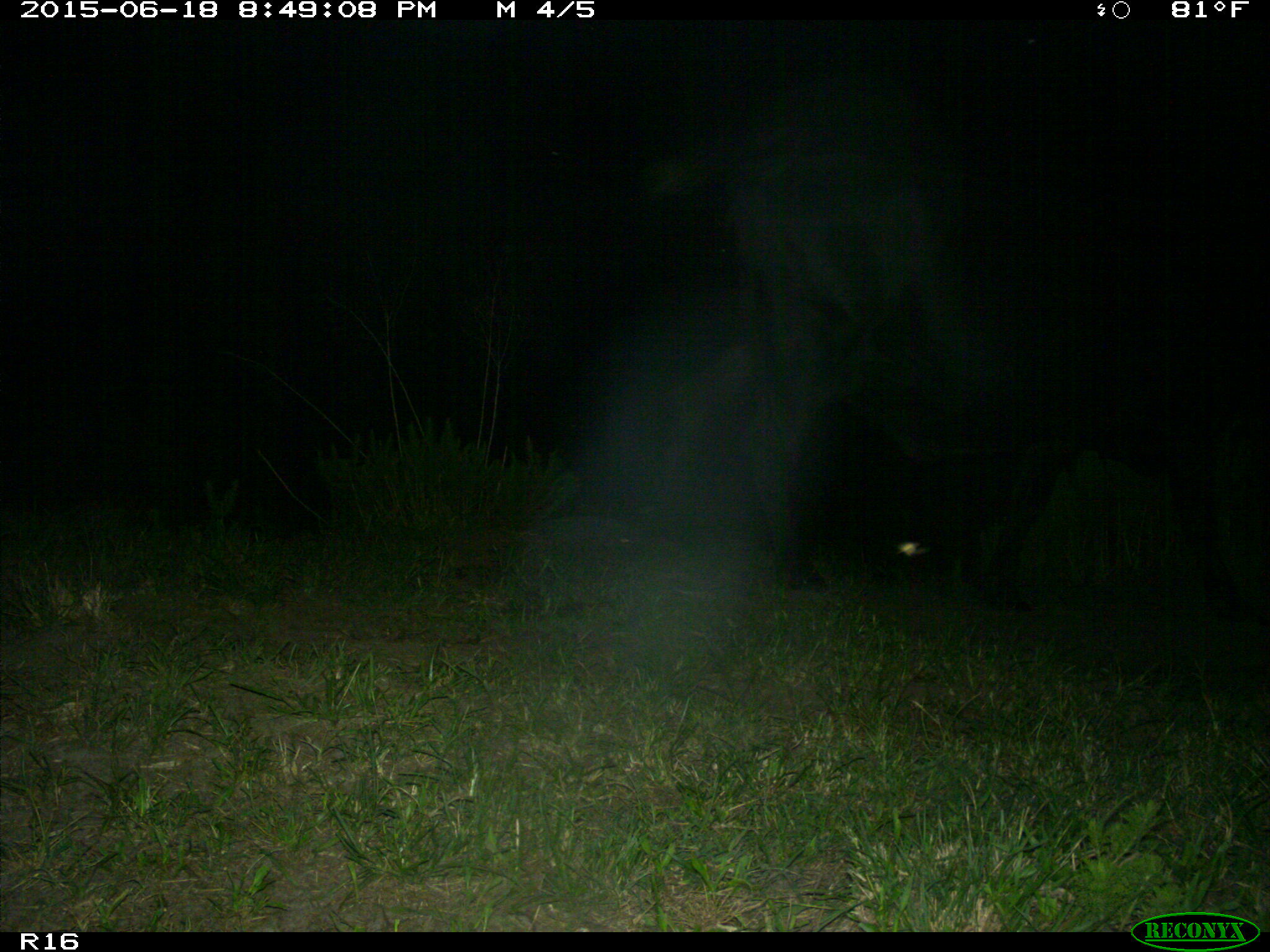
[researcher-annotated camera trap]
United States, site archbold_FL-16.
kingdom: Animalia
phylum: Chordata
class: Mammalia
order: Artiodactyla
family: Bovidae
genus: Bos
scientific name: Bos taurus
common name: domestic cow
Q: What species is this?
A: Bos taurus (domestic cow).